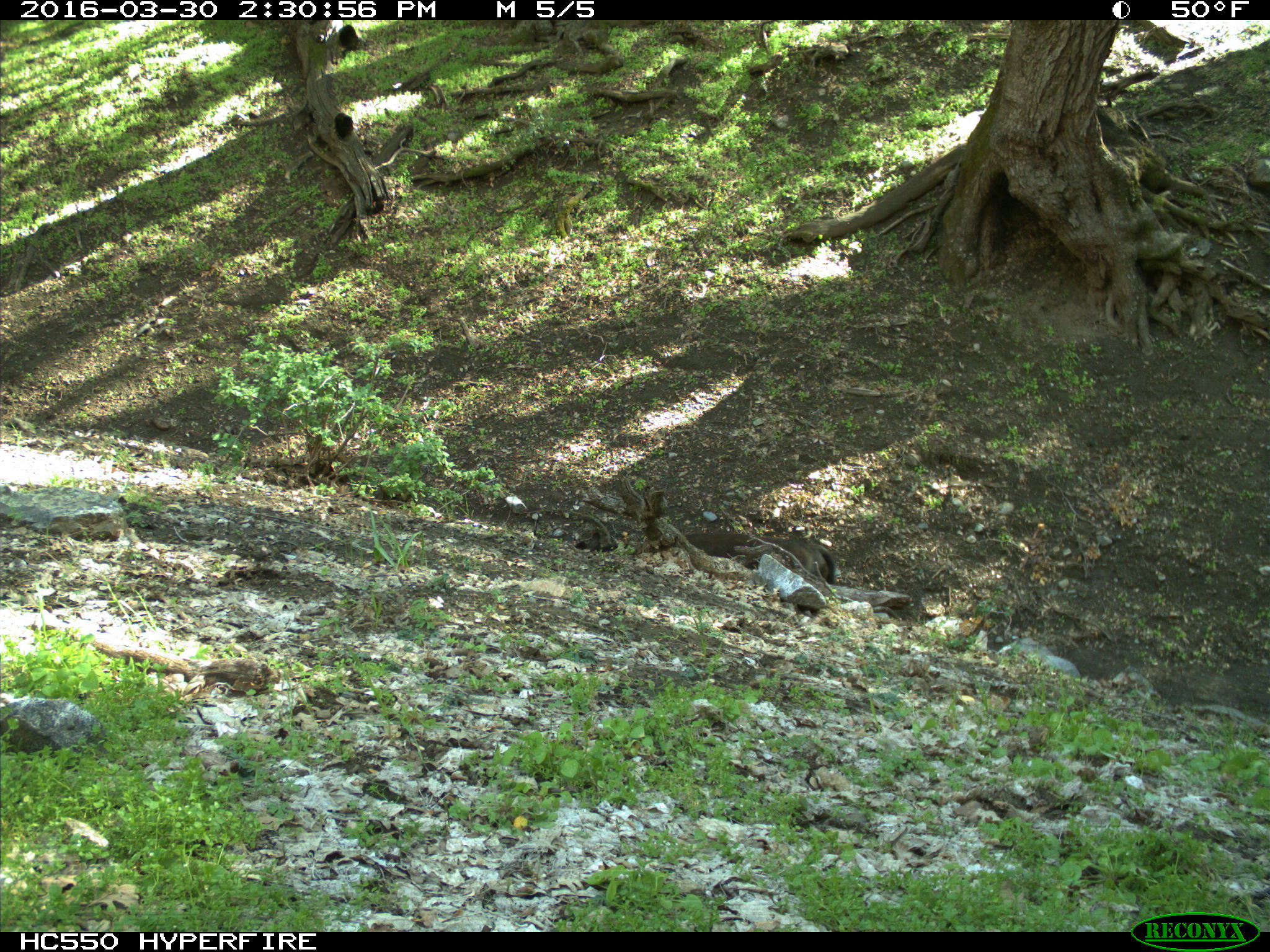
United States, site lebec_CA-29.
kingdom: Animalia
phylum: Chordata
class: Mammalia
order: Artiodactyla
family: Bovidae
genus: Bos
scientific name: Bos taurus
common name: domestic cow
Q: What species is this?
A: Bos taurus (domestic cow).